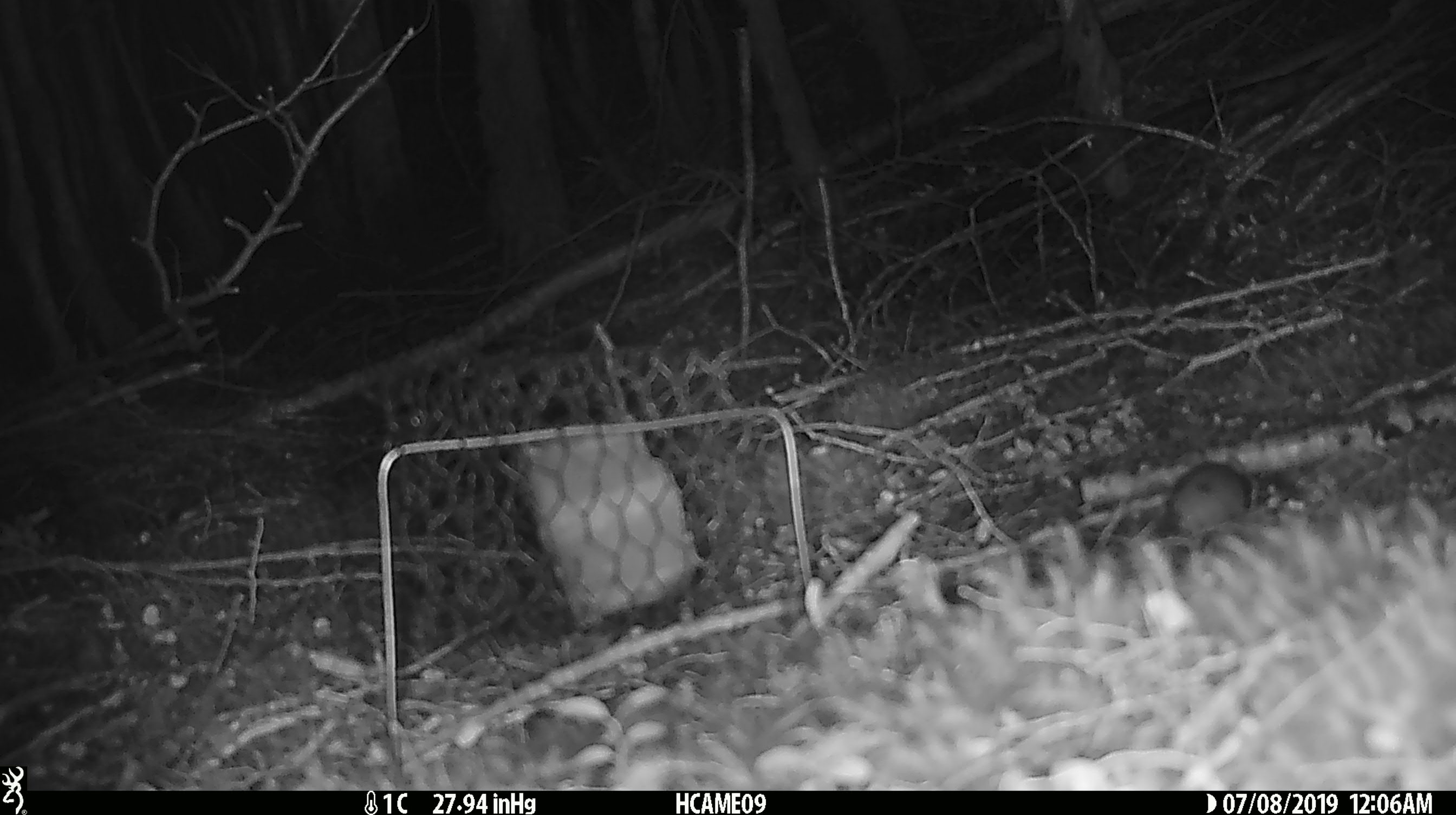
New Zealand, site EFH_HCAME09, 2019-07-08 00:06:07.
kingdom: Animalia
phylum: Chordata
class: Mammalia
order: Rodentia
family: Muridae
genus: Mus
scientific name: Mus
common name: mouse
Mouse (Mus).